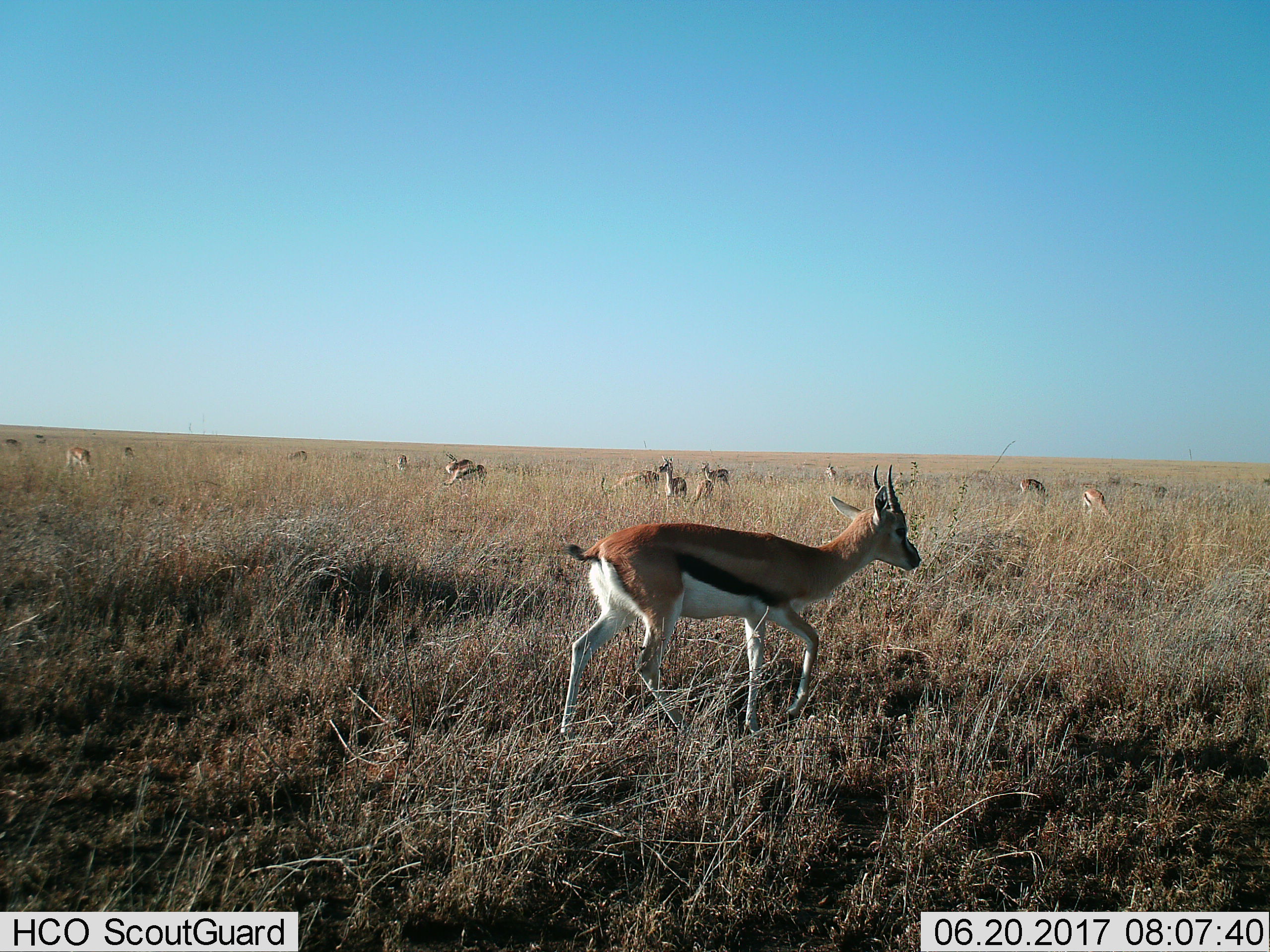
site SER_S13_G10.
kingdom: Animalia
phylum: Chordata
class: Mammalia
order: Artiodactyla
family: Bovidae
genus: Eudorcas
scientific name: Eudorcas thomsonii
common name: thomson's gazelle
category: gazellethomsons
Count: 11-50.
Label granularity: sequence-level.